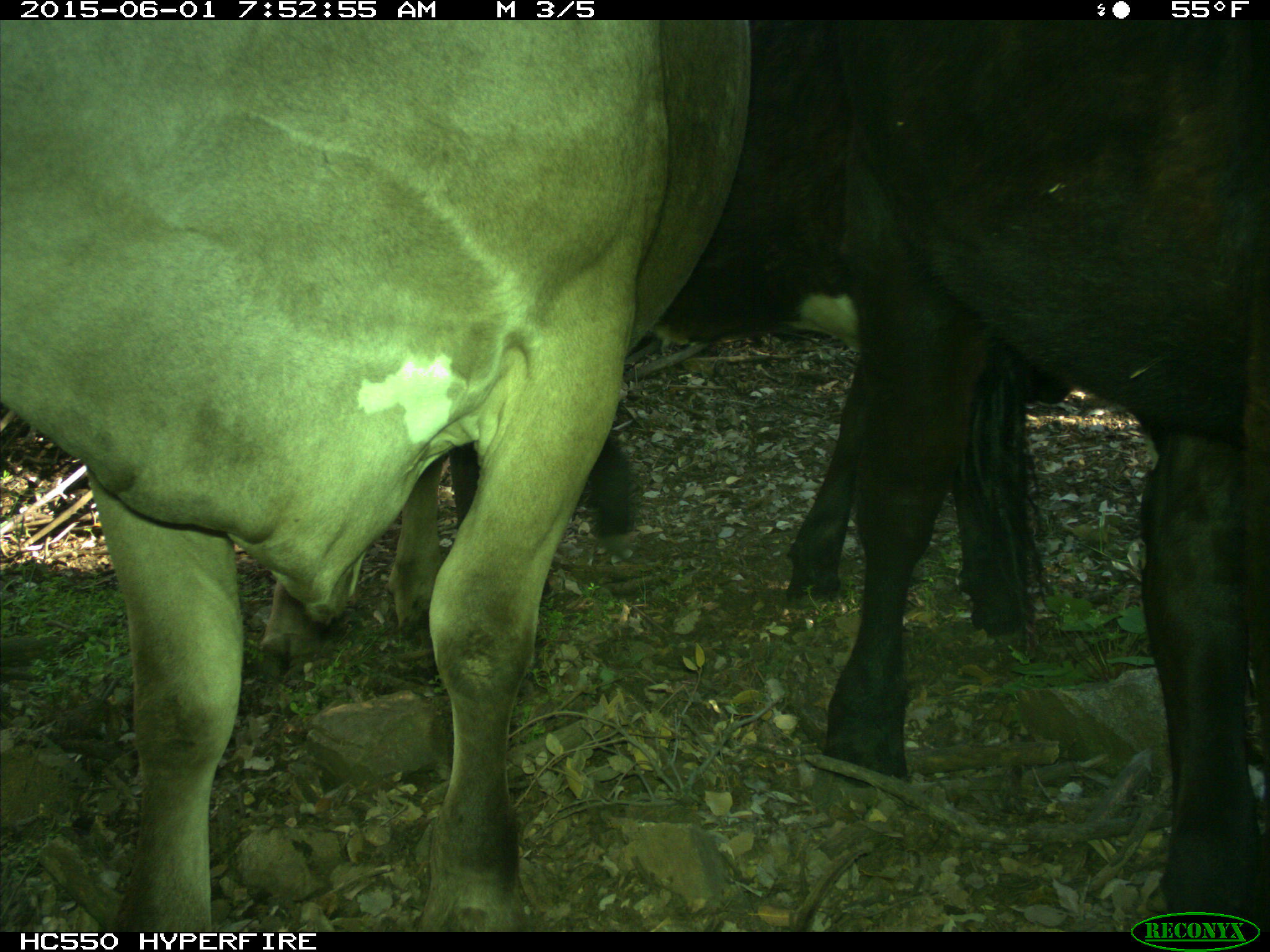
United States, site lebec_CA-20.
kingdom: Animalia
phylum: Chordata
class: Mammalia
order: Artiodactyla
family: Bovidae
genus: Bos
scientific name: Bos taurus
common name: domestic cow